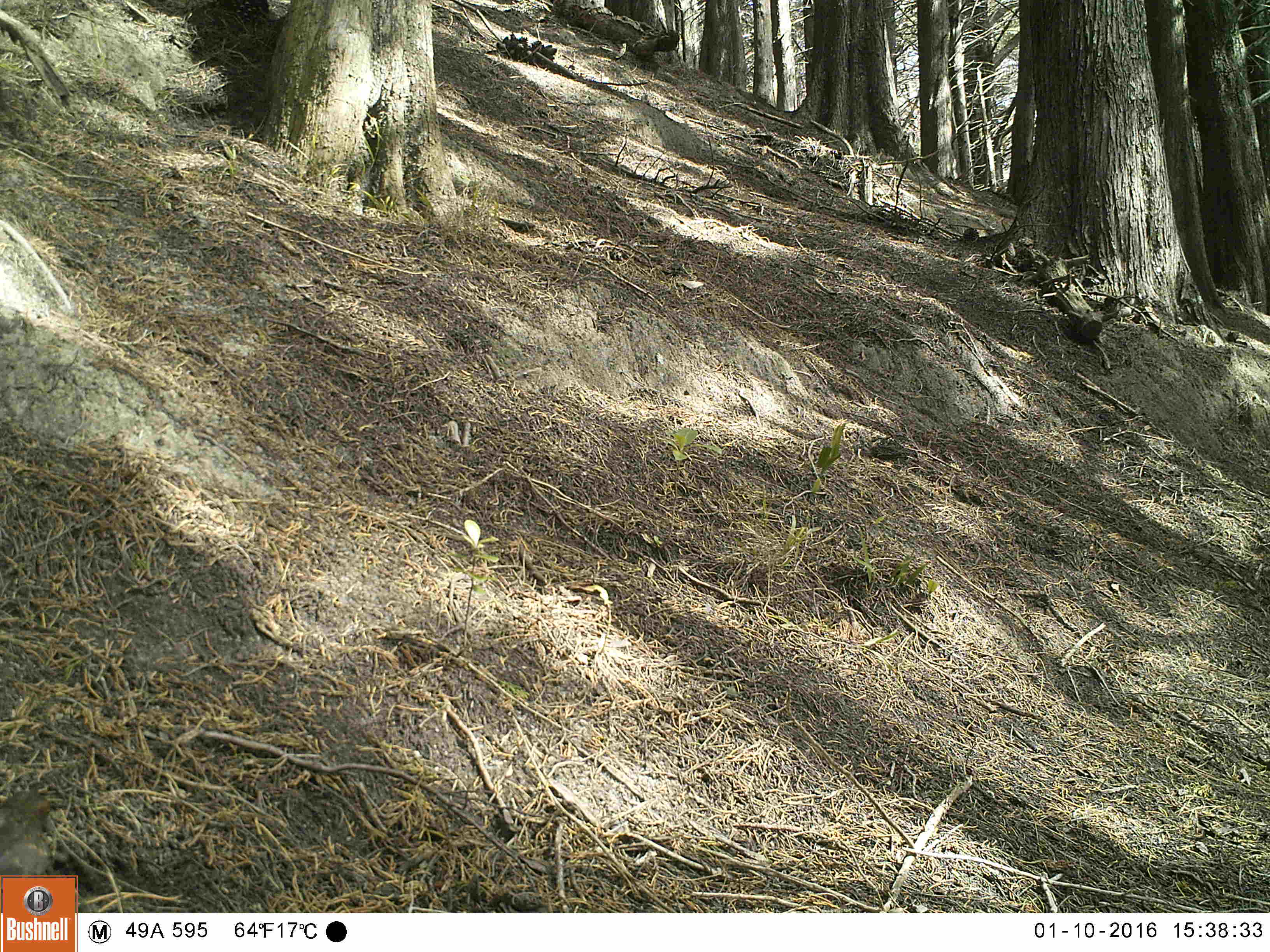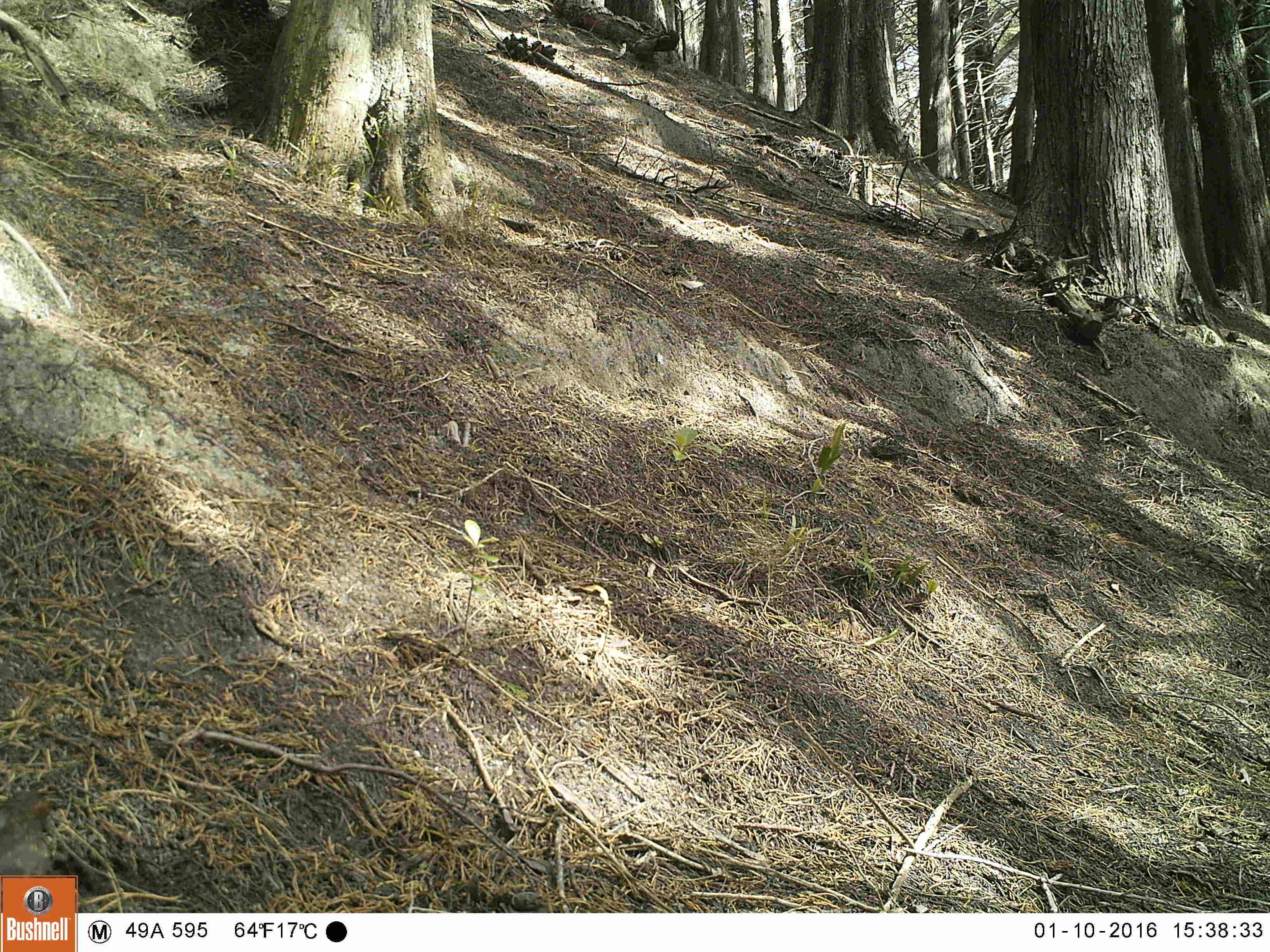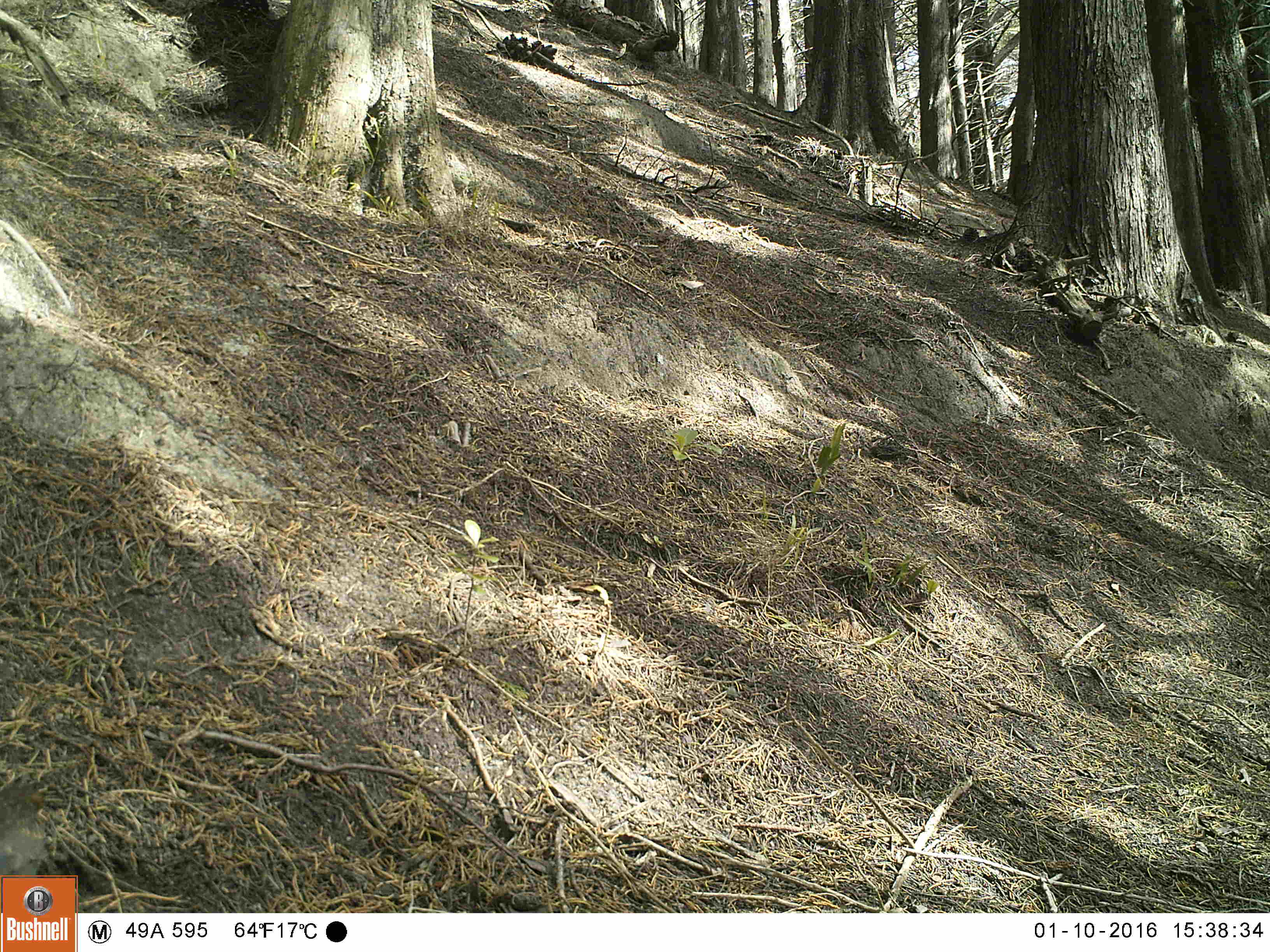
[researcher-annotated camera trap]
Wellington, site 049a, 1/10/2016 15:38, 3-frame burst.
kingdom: Animalia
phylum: Chordata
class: Aves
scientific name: Aves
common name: bird